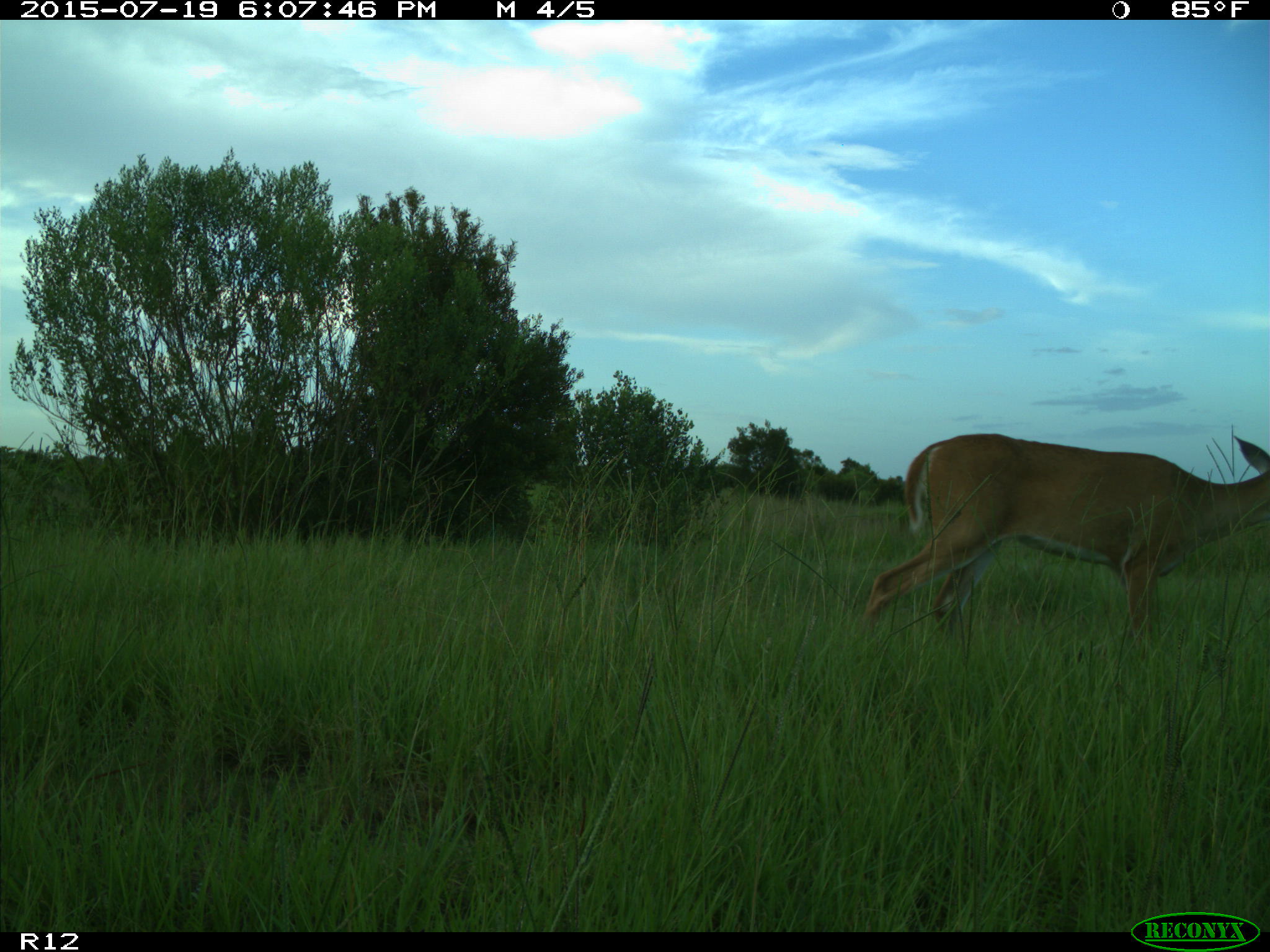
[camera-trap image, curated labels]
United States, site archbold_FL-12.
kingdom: Animalia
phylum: Chordata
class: Mammalia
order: Artiodactyla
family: Cervidae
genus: Odocoileus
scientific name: Odocoileus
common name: deer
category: unidentified deer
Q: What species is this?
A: Unidentified deer (deer) (Odocoileus).